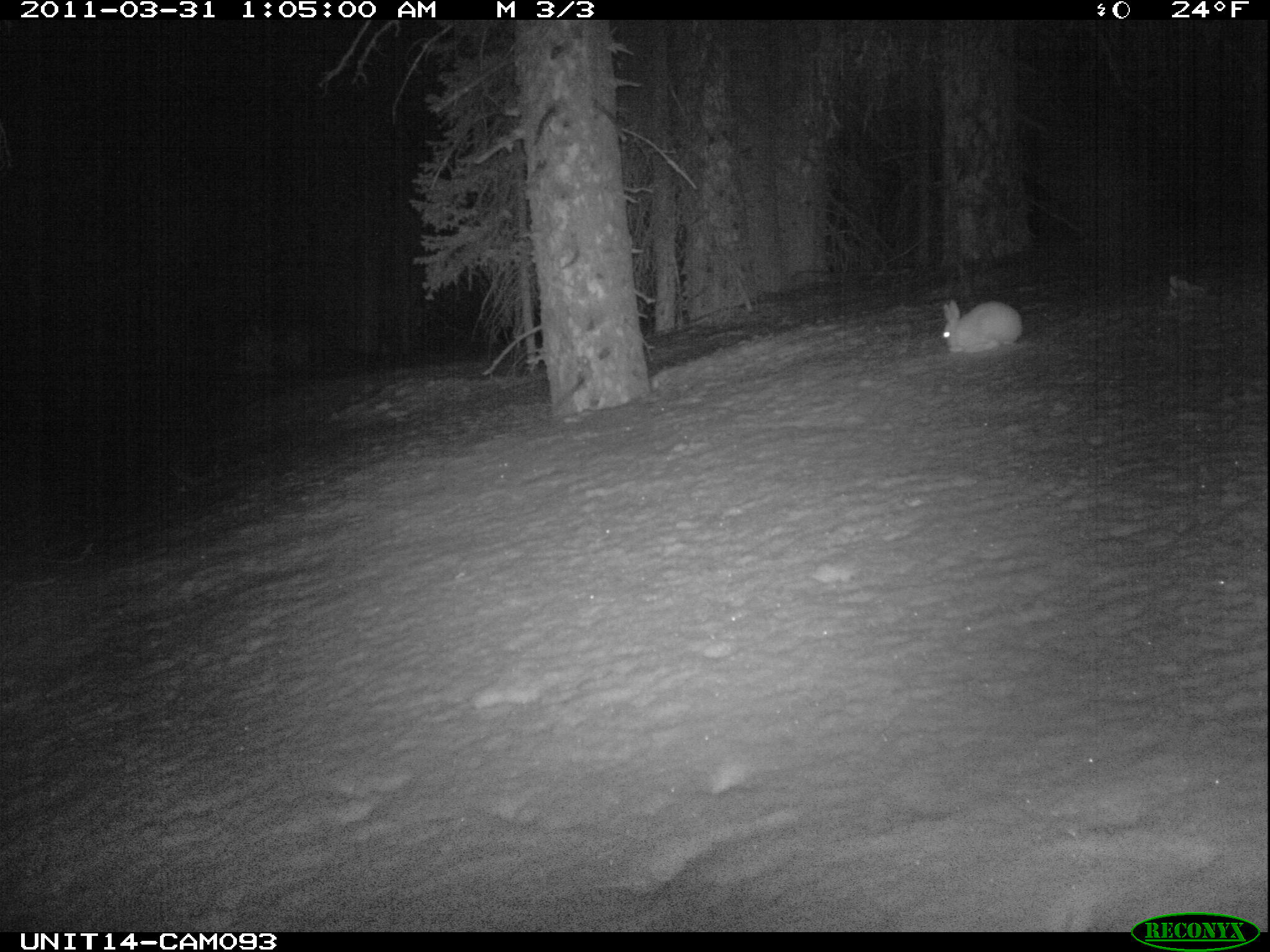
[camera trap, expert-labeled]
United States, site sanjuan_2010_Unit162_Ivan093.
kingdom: Animalia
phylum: Chordata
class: Mammalia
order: Lagomorpha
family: Leporidae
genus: Lepus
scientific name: Lepus americanus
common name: snowshoe hare